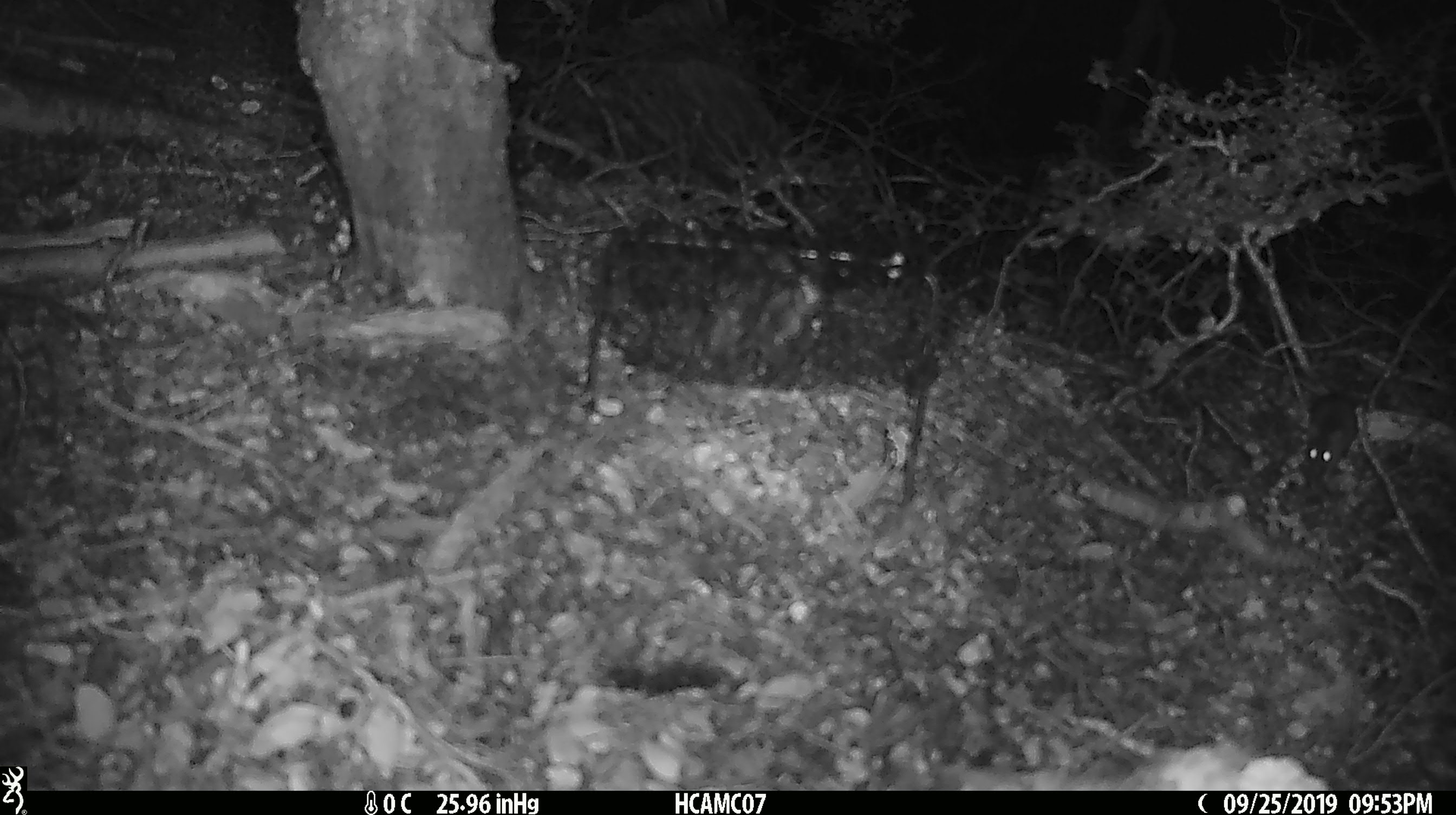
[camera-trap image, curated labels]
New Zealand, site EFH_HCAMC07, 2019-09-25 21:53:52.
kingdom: Animalia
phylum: Chordata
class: Mammalia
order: Rodentia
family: Muridae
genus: Mus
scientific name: Mus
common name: mouse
Mouse (Mus).